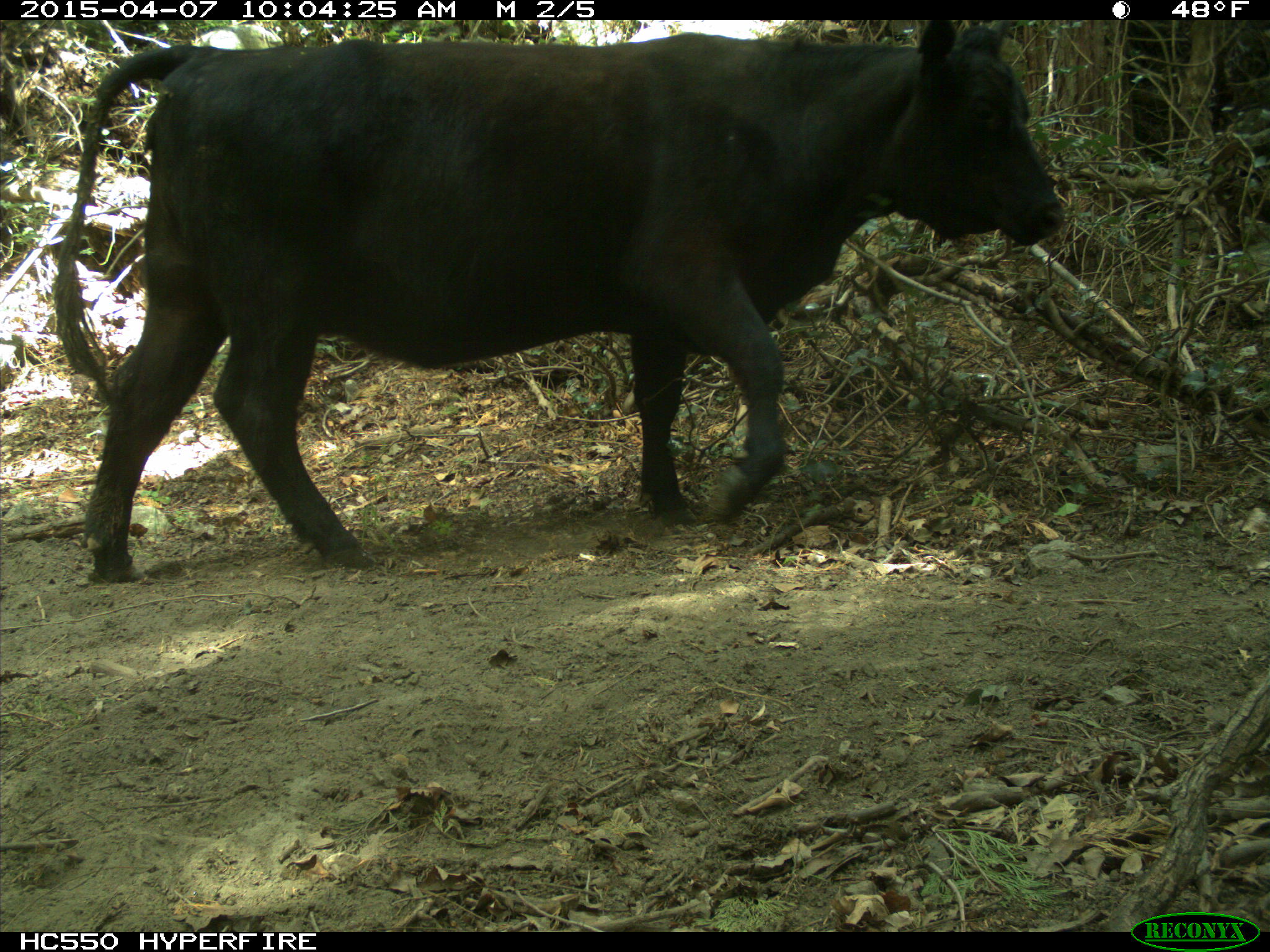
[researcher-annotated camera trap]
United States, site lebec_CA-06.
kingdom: Animalia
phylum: Chordata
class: Mammalia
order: Artiodactyla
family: Bovidae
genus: Bos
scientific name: Bos taurus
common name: domestic cow